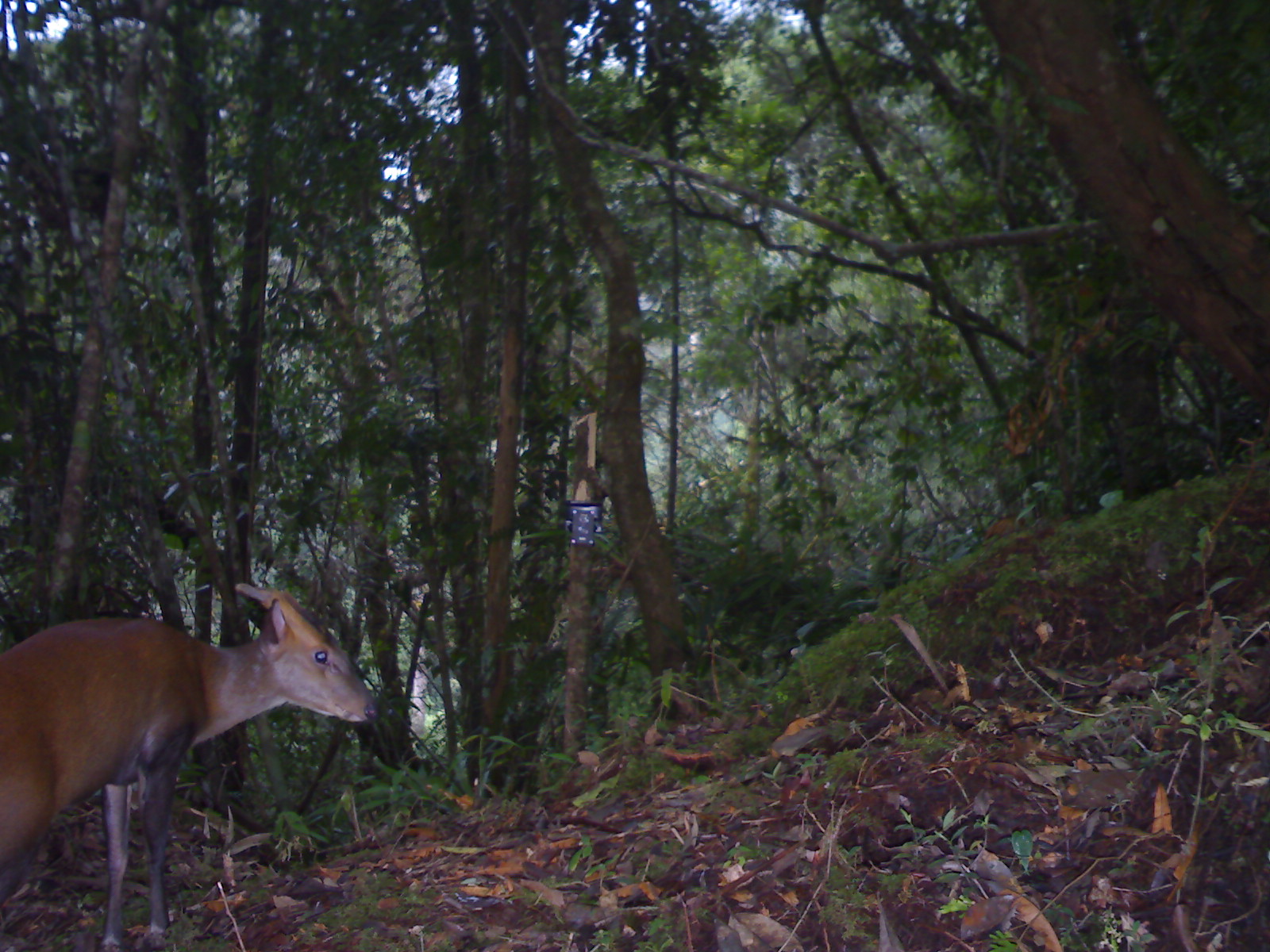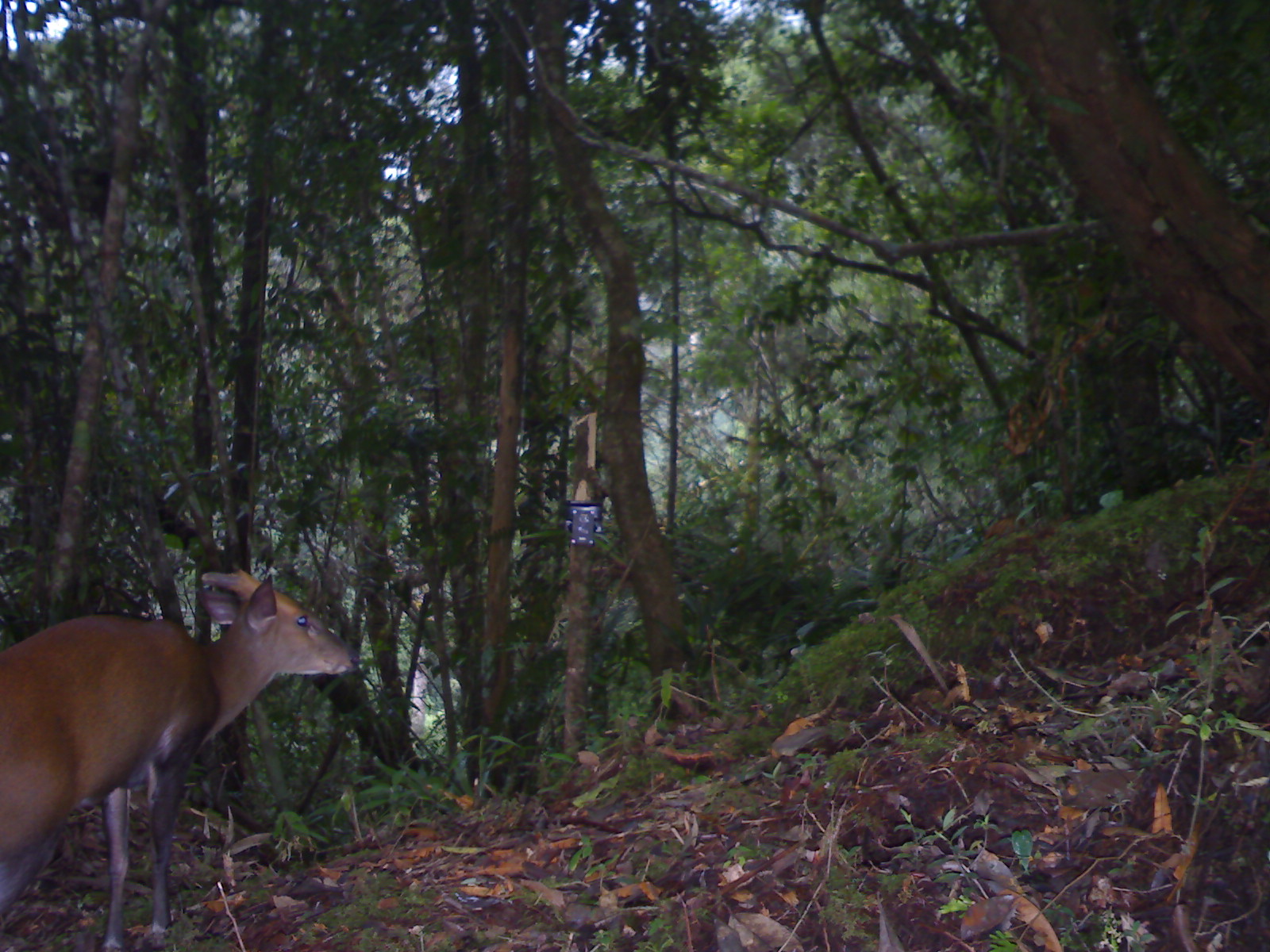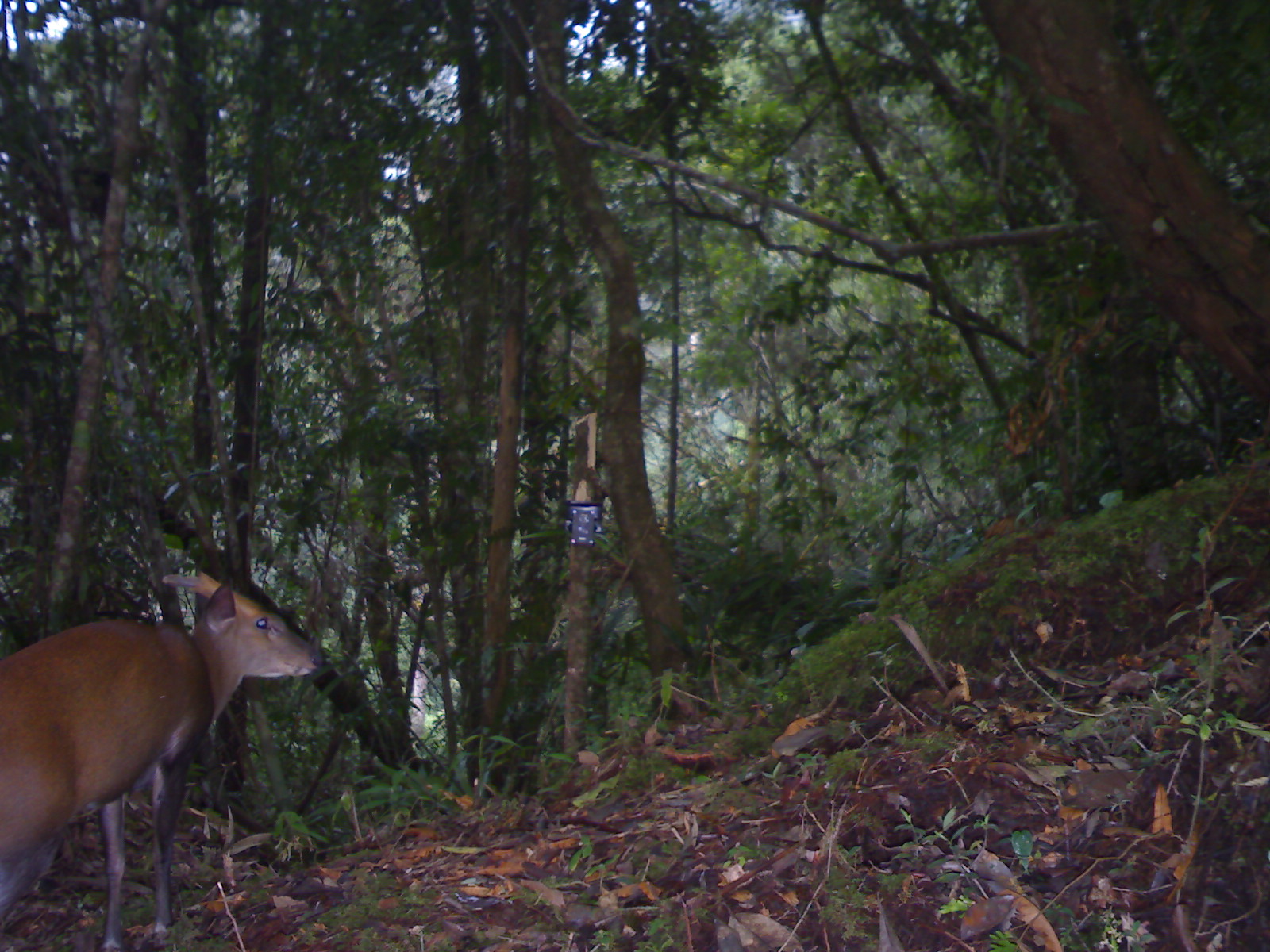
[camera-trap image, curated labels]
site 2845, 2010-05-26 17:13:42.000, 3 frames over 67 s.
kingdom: Animalia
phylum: Chordata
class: Mammalia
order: Artiodactyla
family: Cervidae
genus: Muntiacus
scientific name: Muntiacus muntjak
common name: southern red muntjac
Muntiacus muntjak (southern red muntjac), count 1.